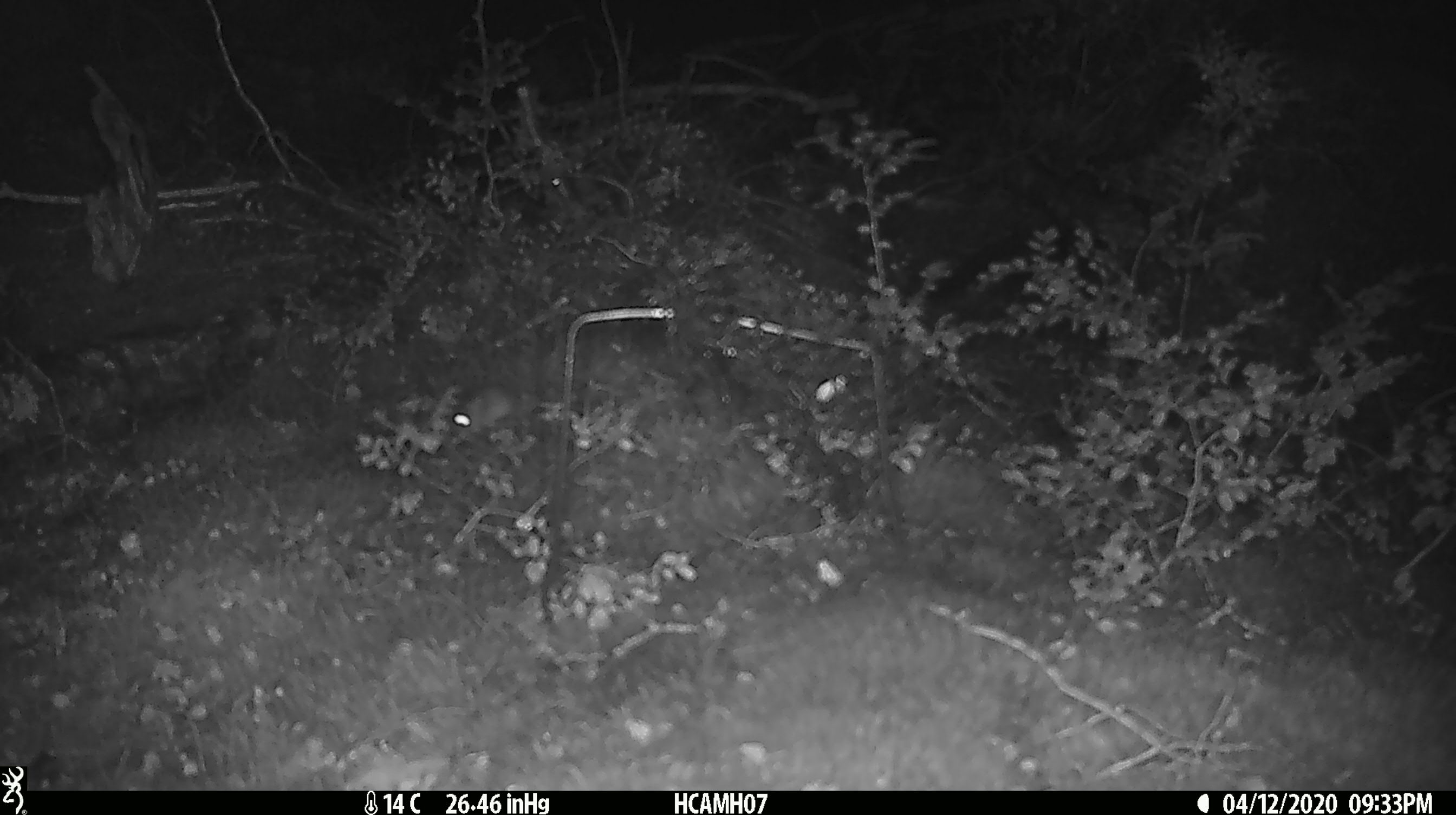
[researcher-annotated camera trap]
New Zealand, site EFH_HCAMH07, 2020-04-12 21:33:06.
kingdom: Animalia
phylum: Chordata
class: Mammalia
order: Rodentia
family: Muridae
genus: Mus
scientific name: Mus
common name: mouse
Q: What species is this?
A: Mouse (Mus).